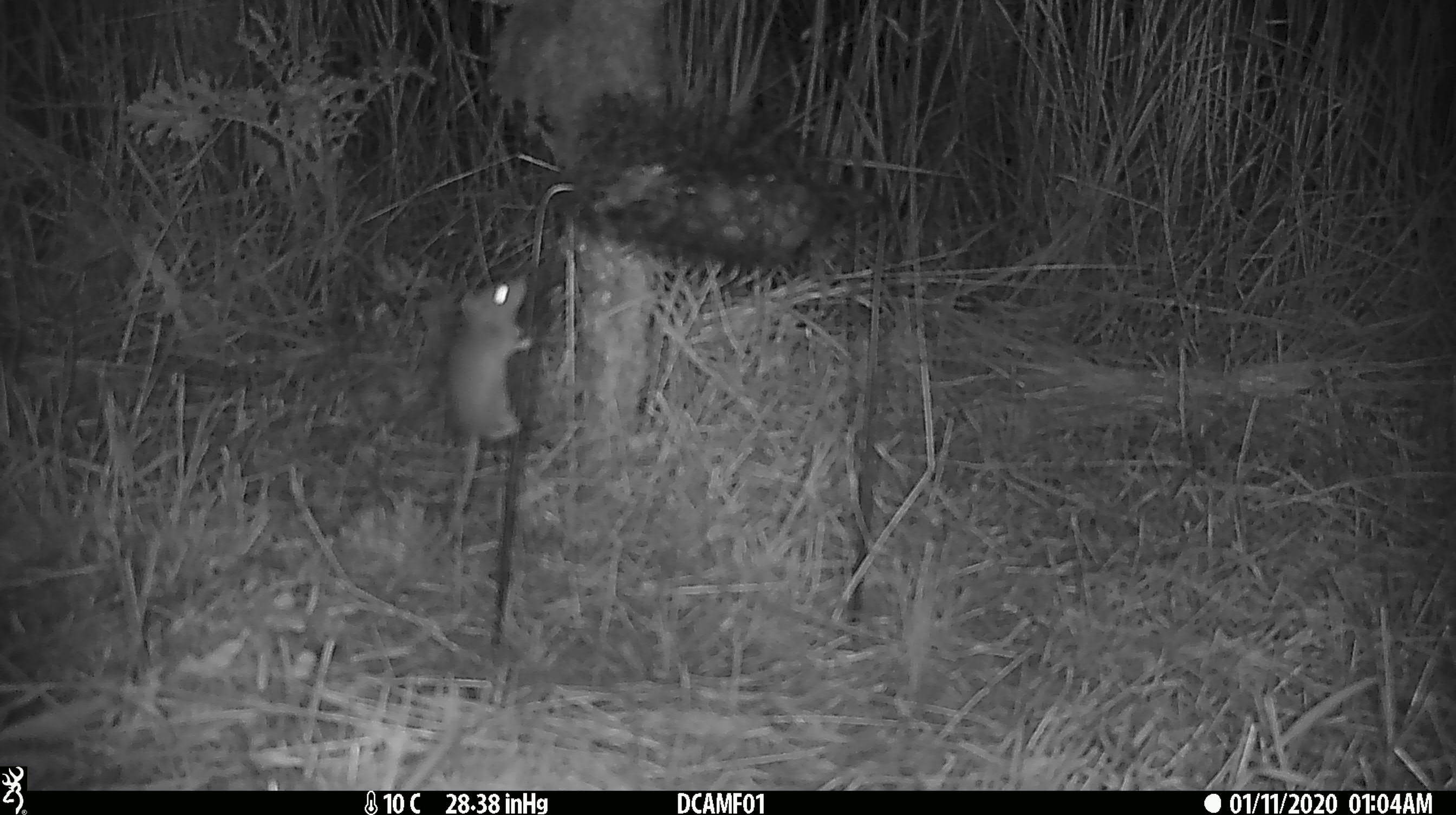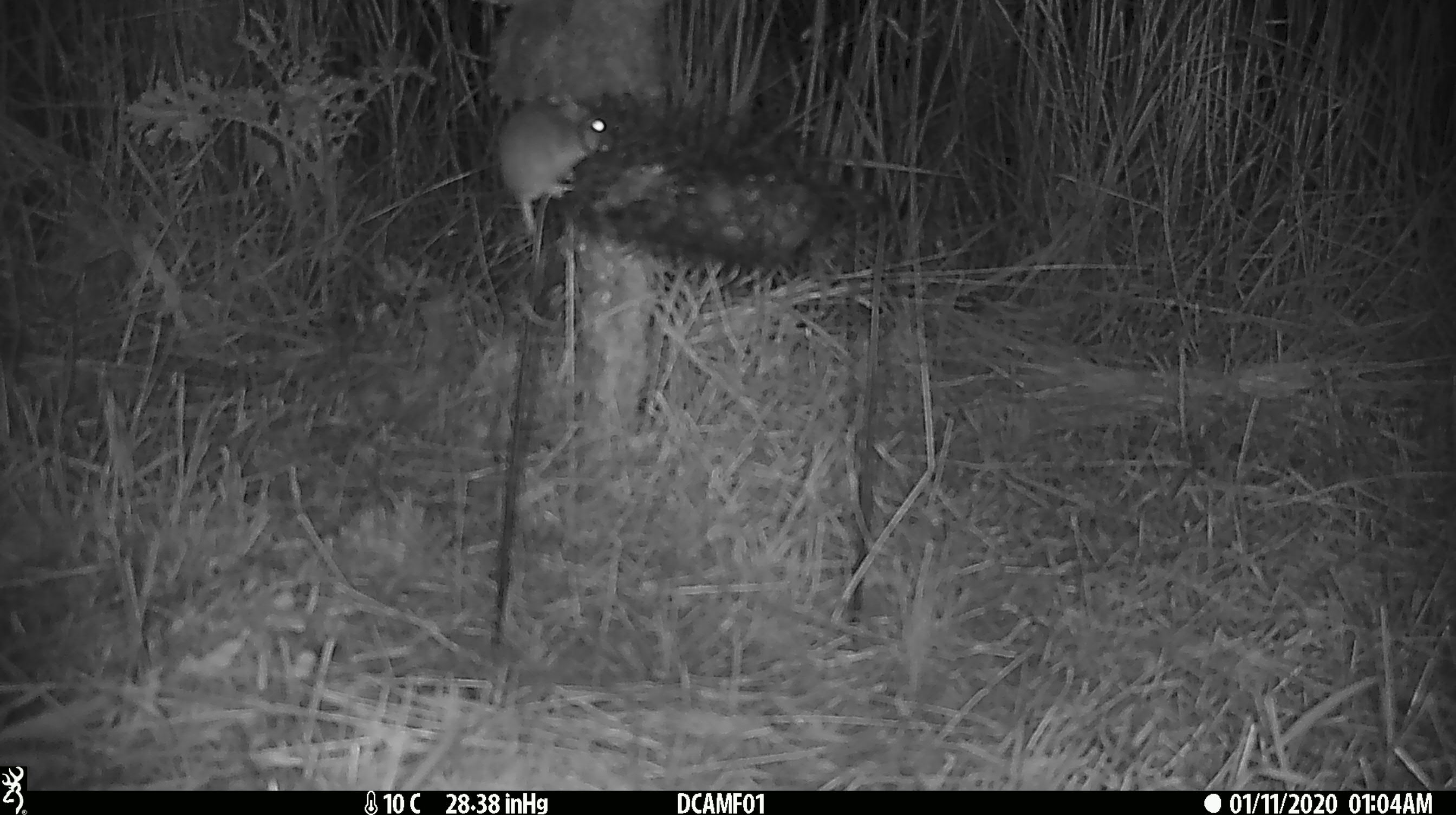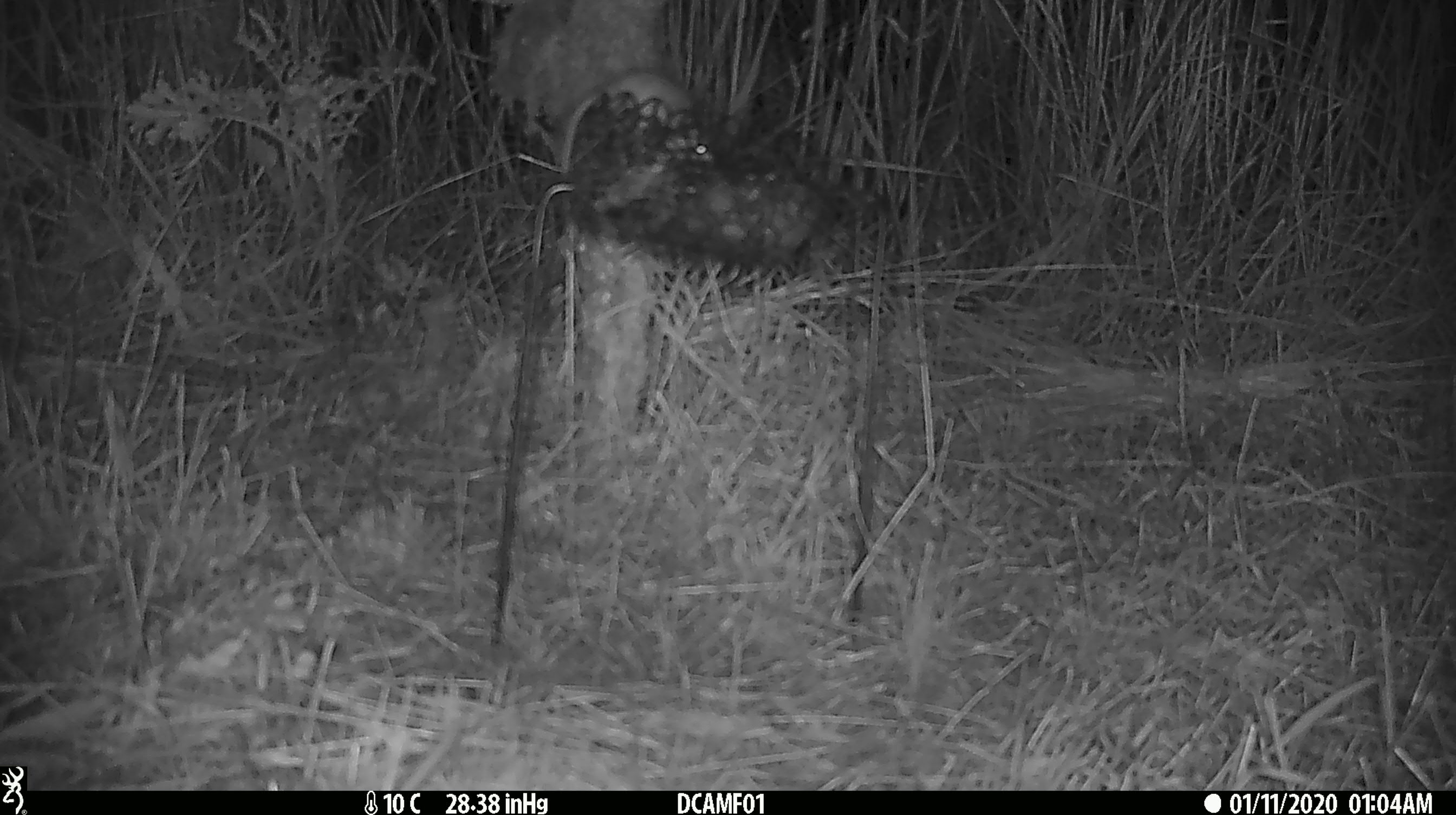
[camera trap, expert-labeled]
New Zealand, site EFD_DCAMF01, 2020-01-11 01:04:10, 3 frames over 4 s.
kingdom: Animalia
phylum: Chordata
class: Mammalia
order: Rodentia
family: Muridae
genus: Mus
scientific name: Mus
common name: mouse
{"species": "mouse (Mus)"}